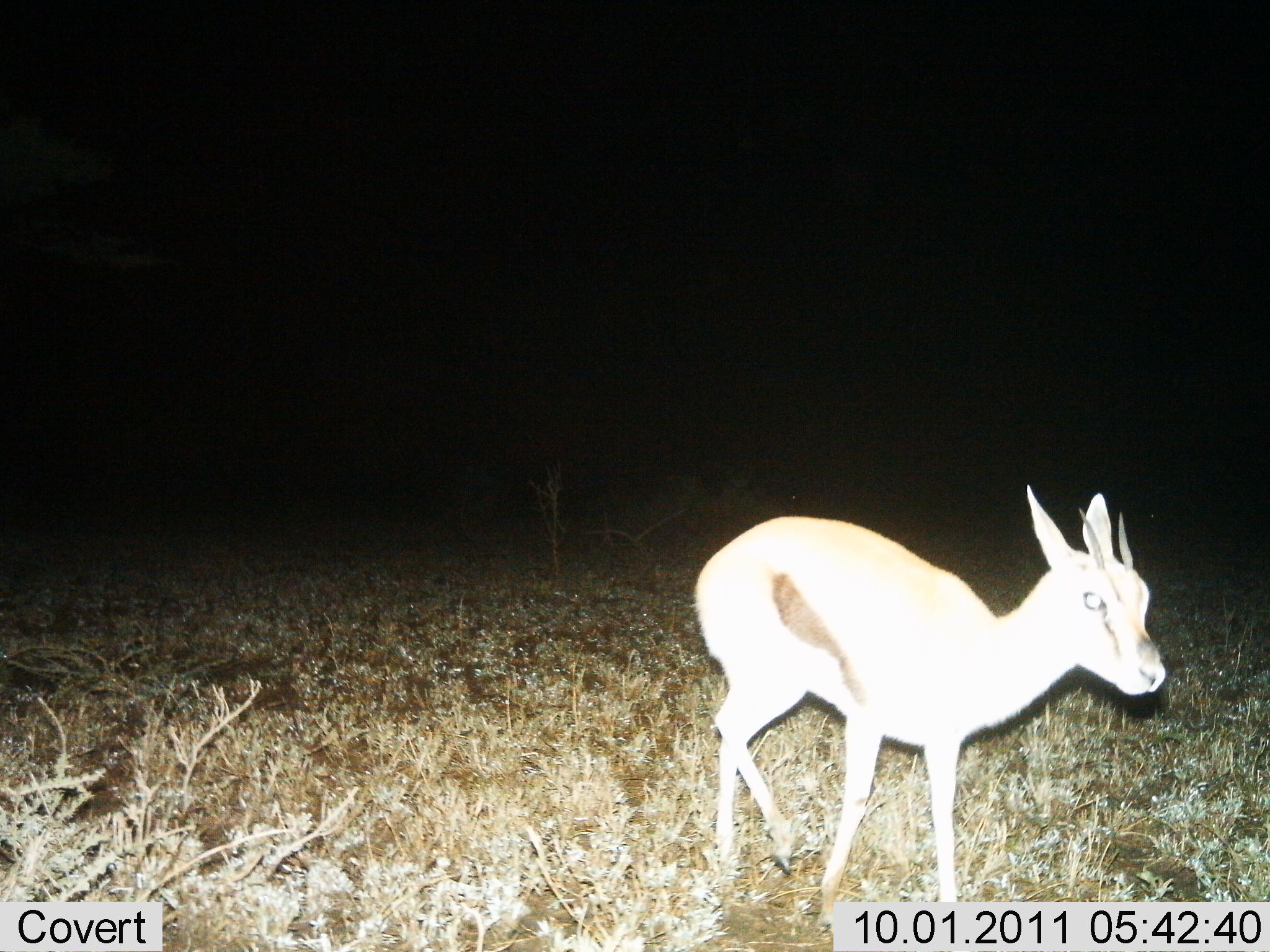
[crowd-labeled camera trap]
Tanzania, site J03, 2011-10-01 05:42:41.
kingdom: Animalia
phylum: Chordata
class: Mammalia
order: Artiodactyla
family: Bovidae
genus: Eudorcas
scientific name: Eudorcas thomsonii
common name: thomson's gazelle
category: gazellethomsons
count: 1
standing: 78%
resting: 0%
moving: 22%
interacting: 0%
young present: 22%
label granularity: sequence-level